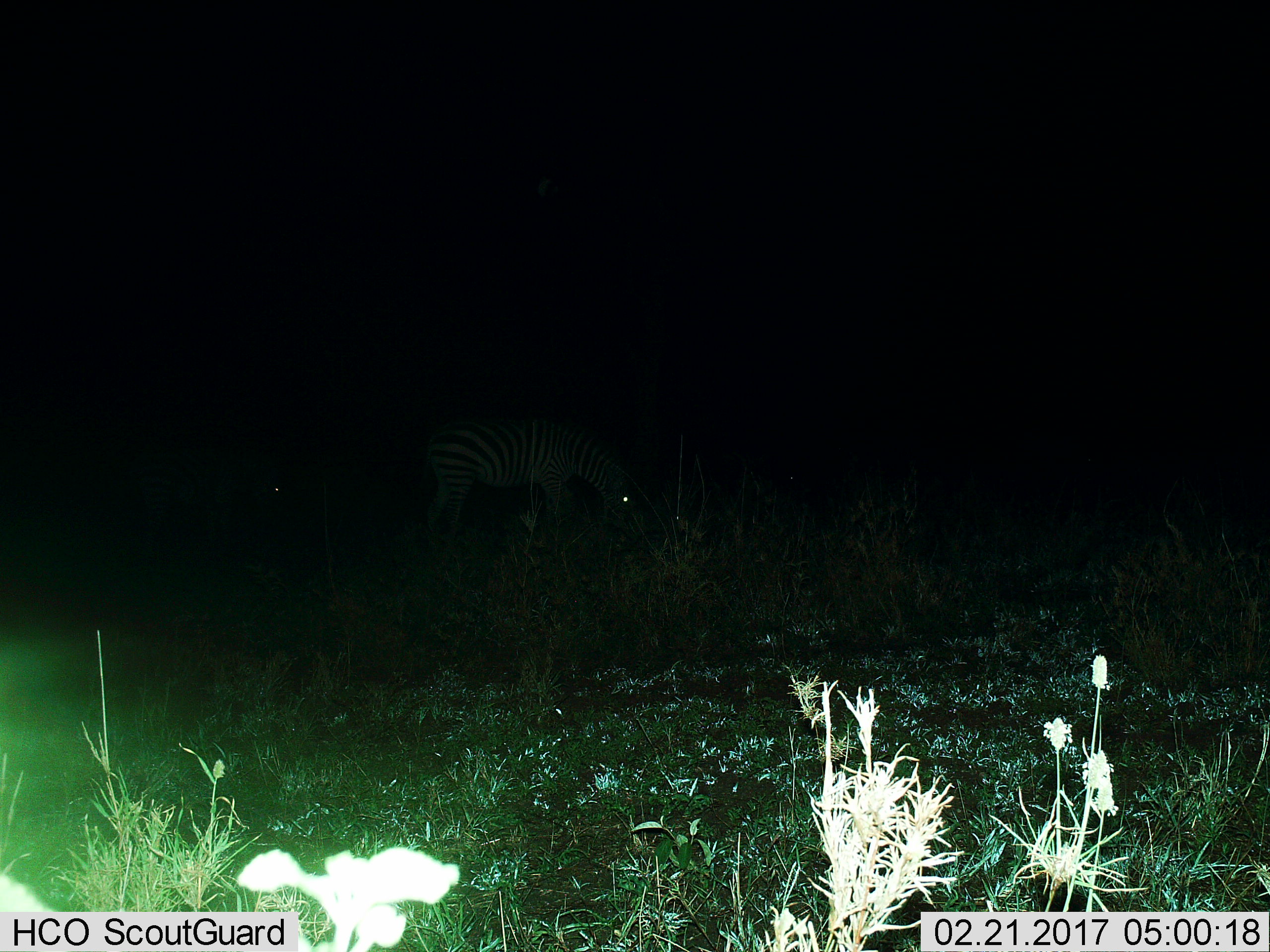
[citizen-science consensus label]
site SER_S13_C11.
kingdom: Animalia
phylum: Chordata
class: Mammalia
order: Perissodactyla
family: Equidae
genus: Equus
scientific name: Equus quagga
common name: plains zebra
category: zebraplains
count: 2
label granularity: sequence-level